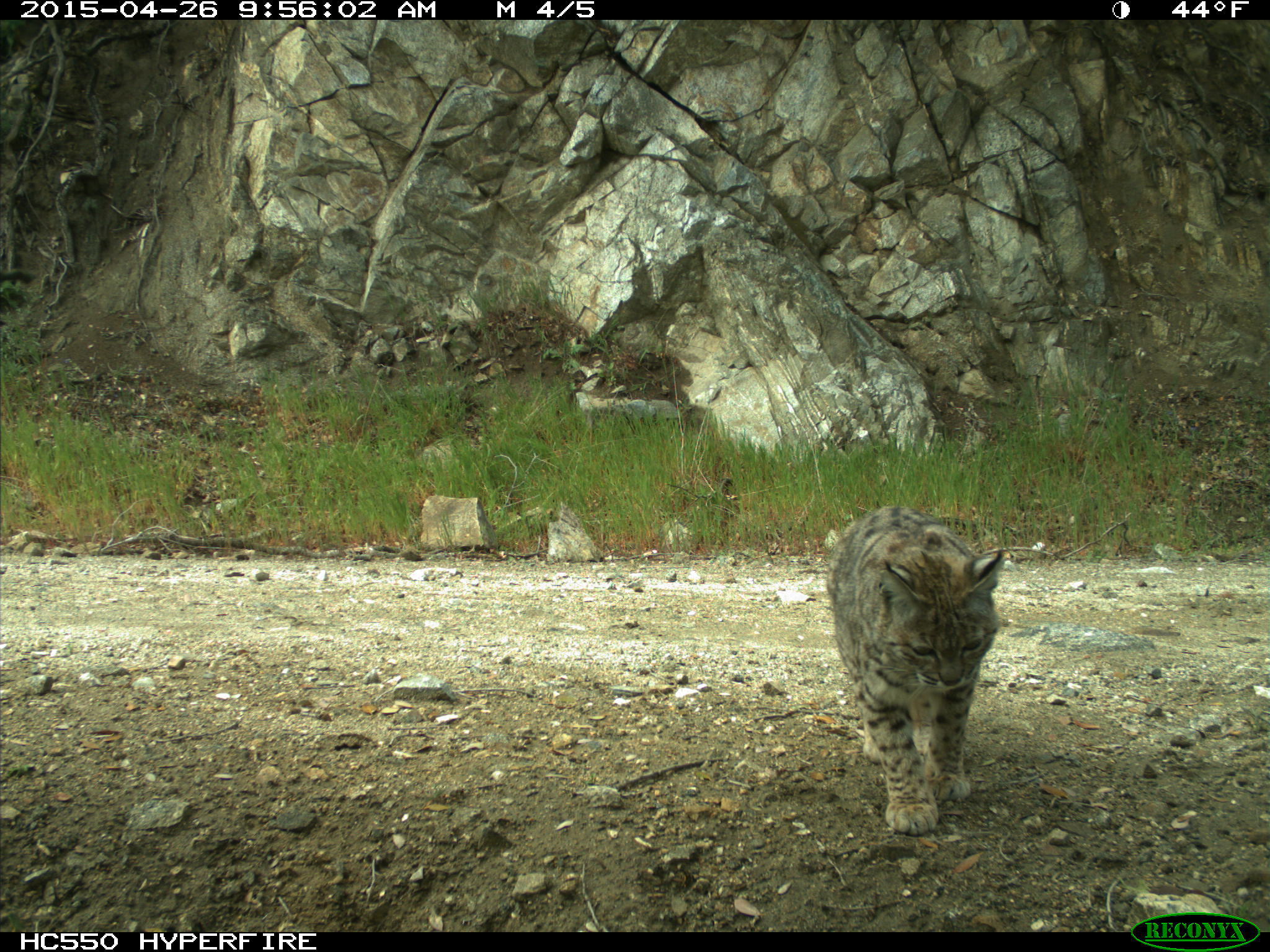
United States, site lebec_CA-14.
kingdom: Animalia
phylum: Chordata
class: Mammalia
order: Carnivora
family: Felidae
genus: Lynx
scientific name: Lynx rufus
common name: bobcat